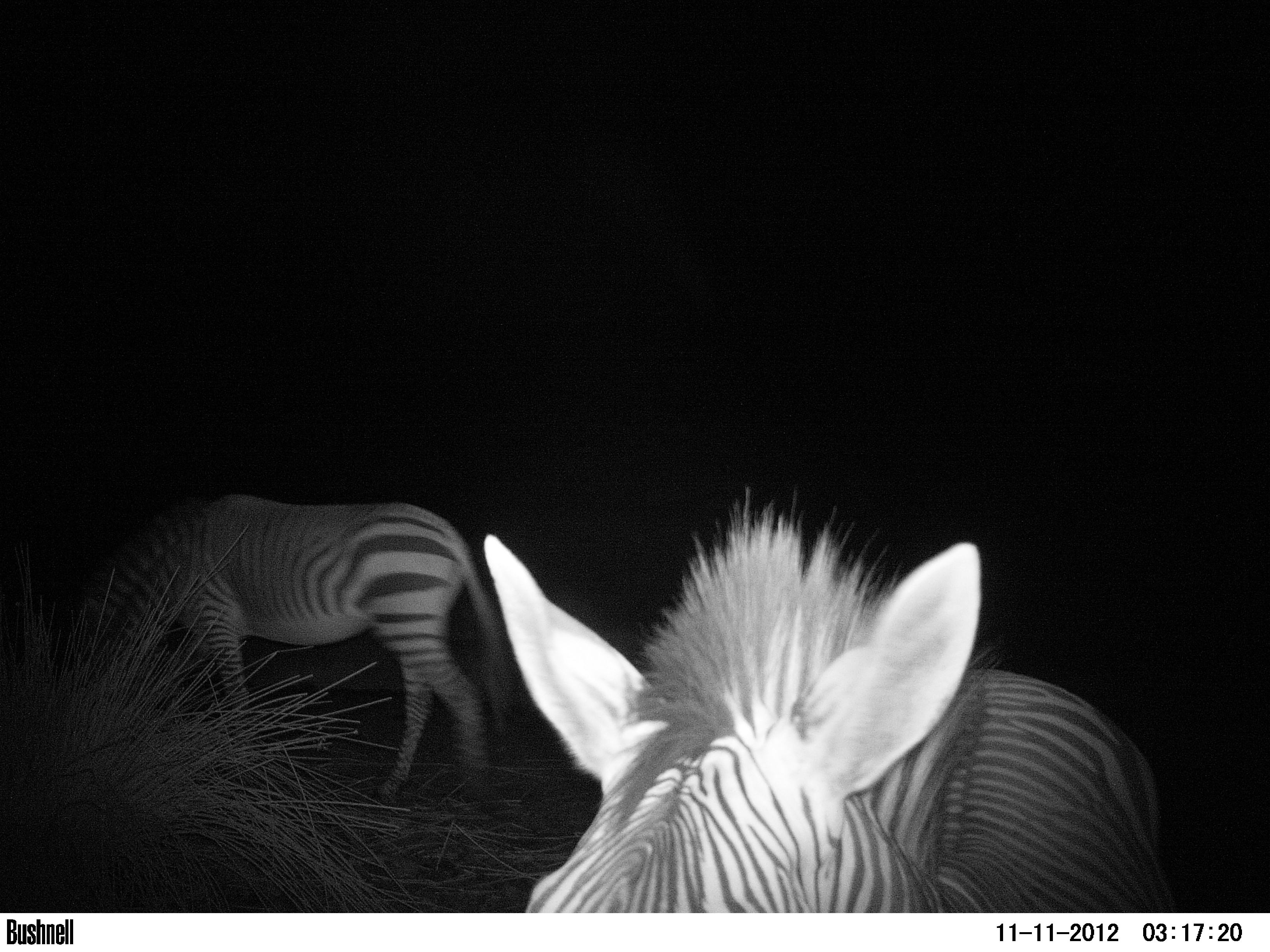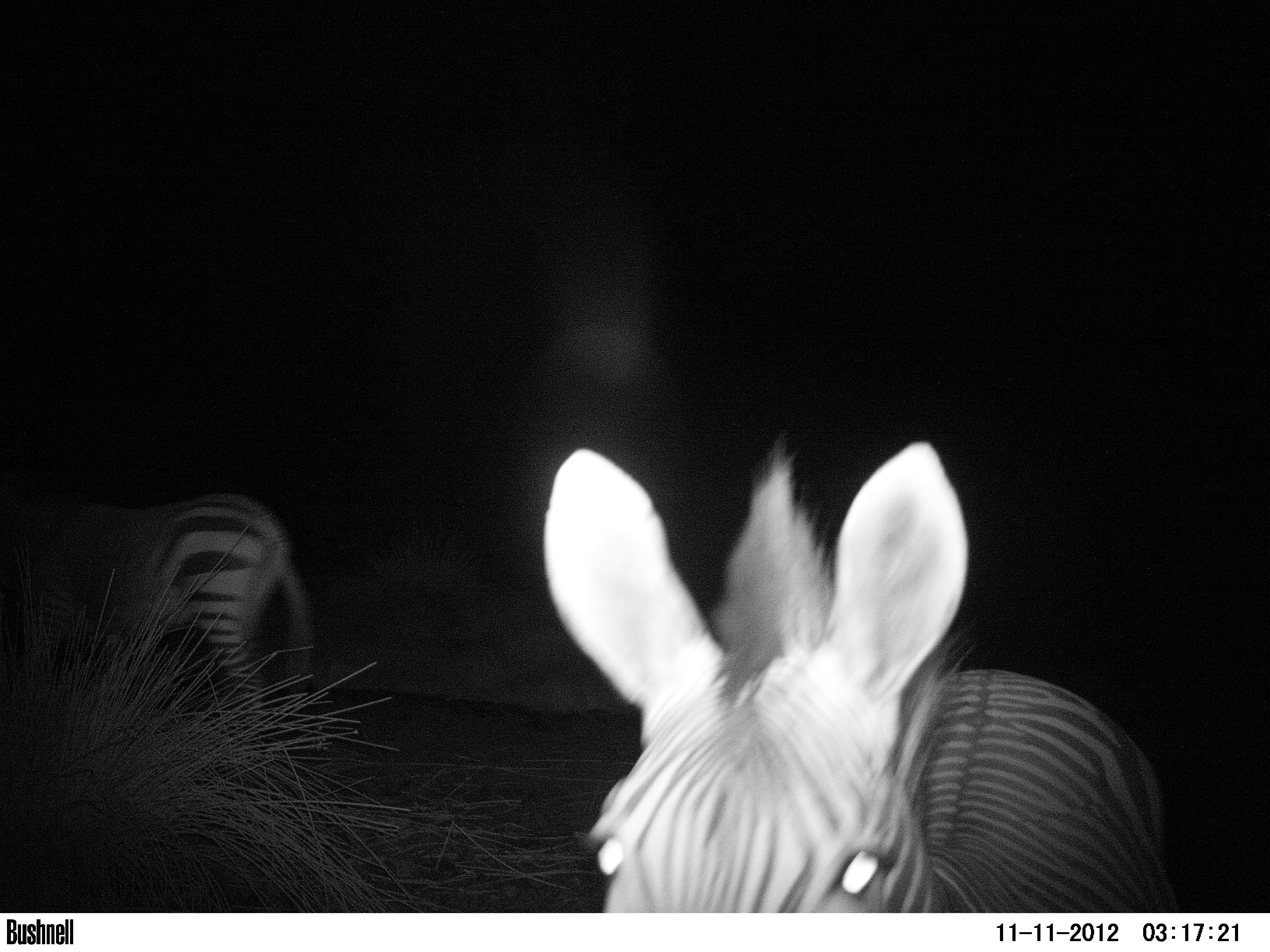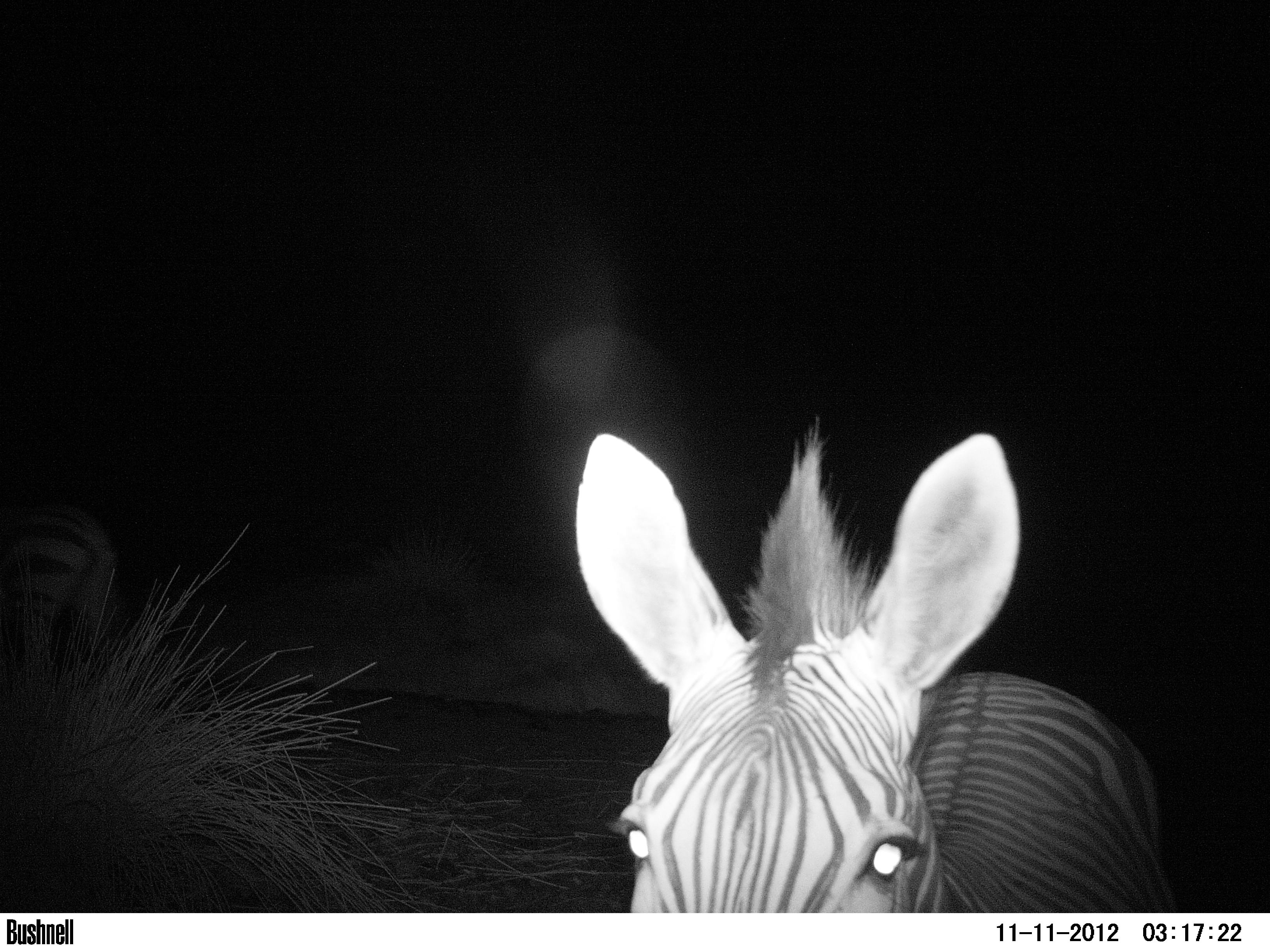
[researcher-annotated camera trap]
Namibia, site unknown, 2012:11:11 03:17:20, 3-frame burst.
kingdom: Animalia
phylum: Chordata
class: Mammalia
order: Perissodactyla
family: Equidae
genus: Equus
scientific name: Equus zebra hartmannae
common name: hartmann's mountain zebra